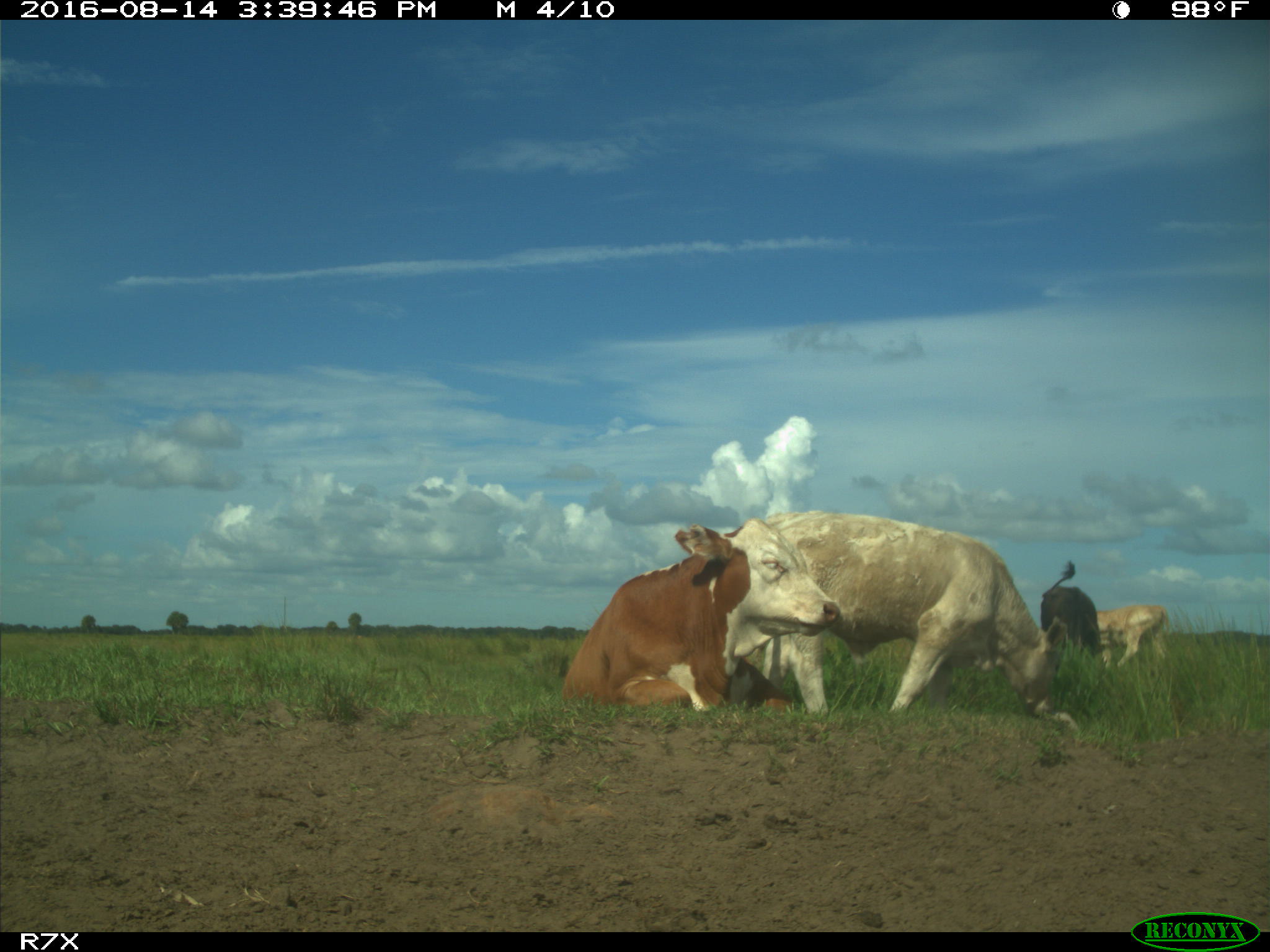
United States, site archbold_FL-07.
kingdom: Animalia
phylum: Chordata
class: Mammalia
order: Artiodactyla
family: Bovidae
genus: Bos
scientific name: Bos taurus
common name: domestic cow